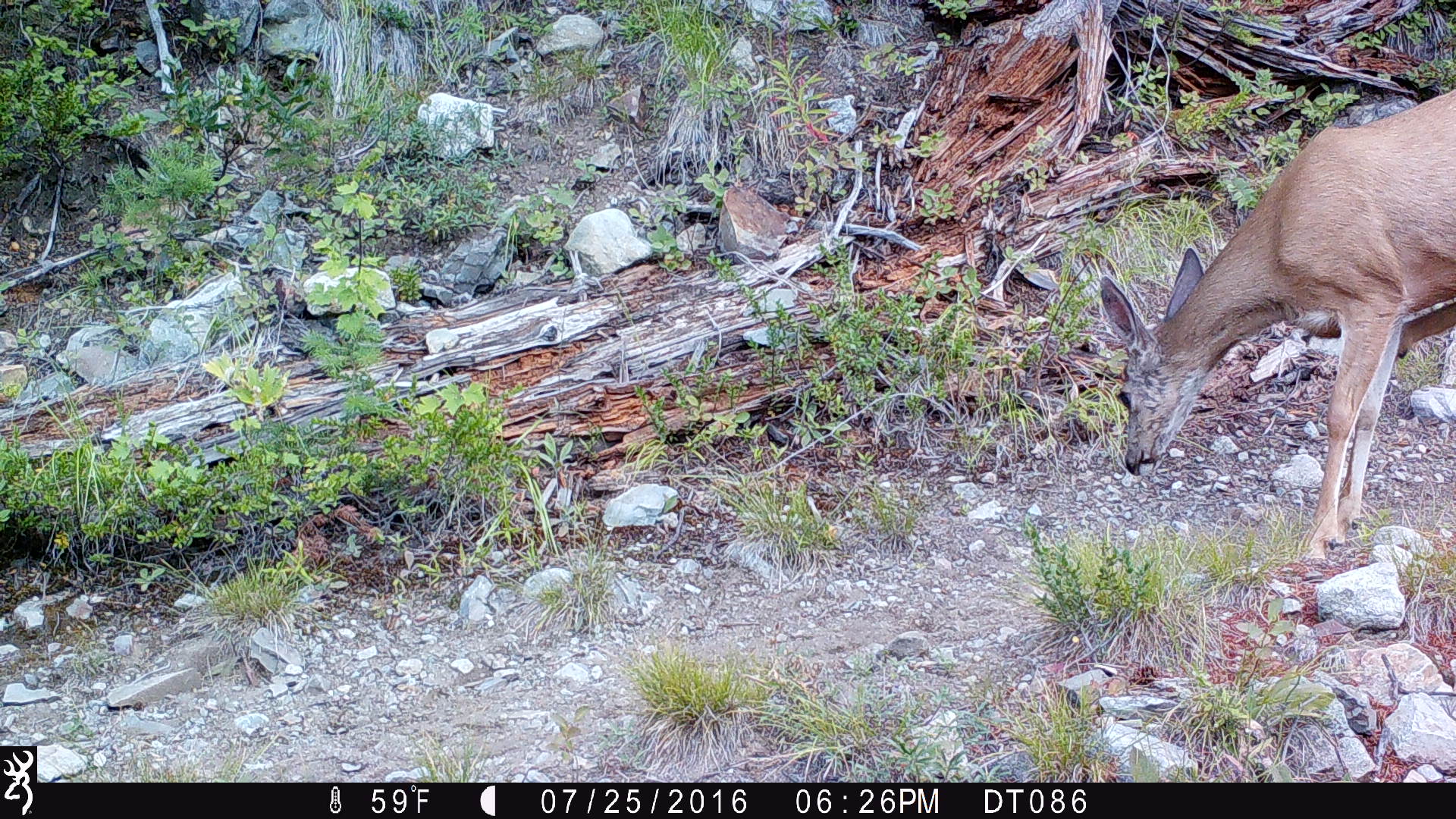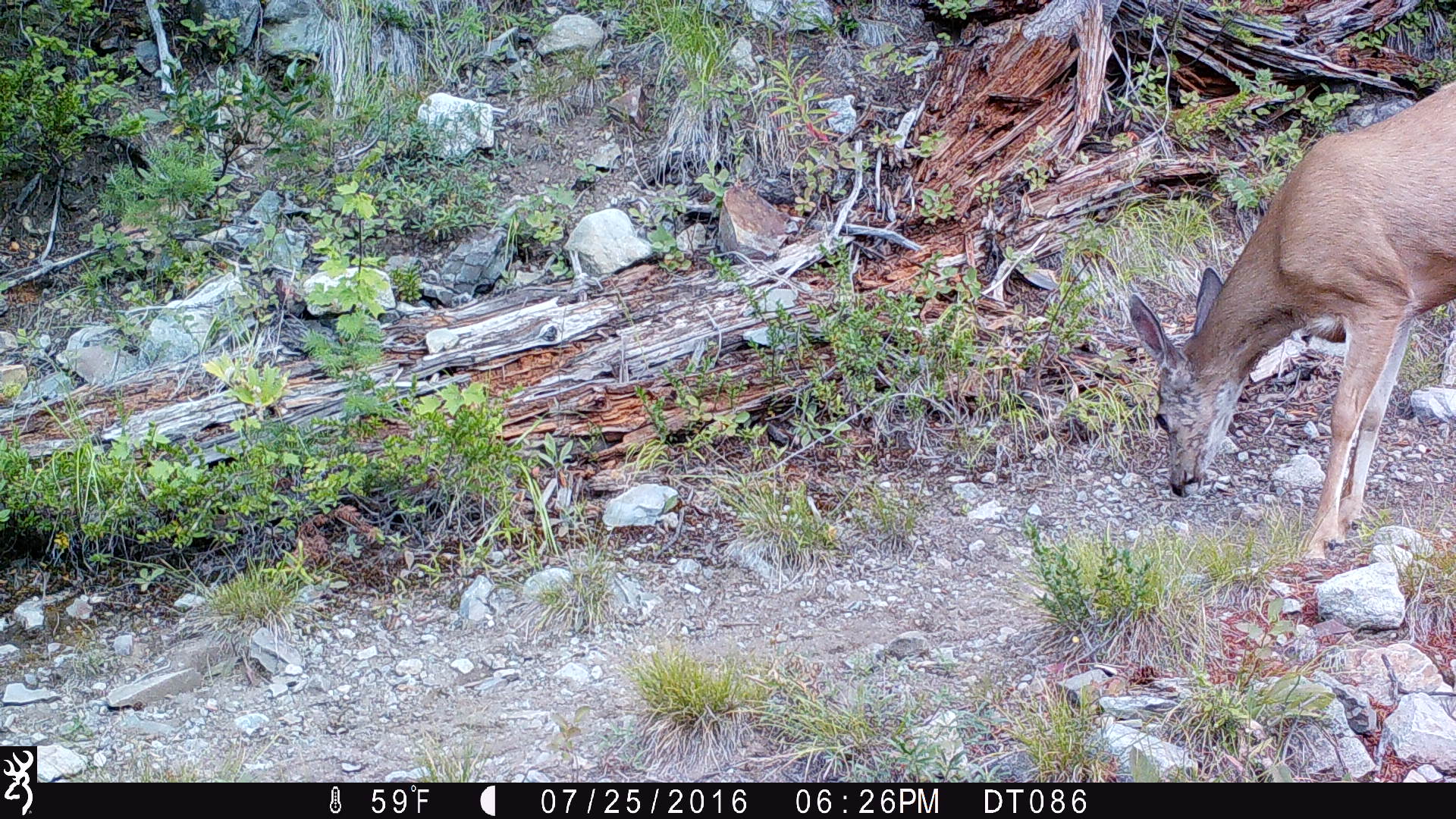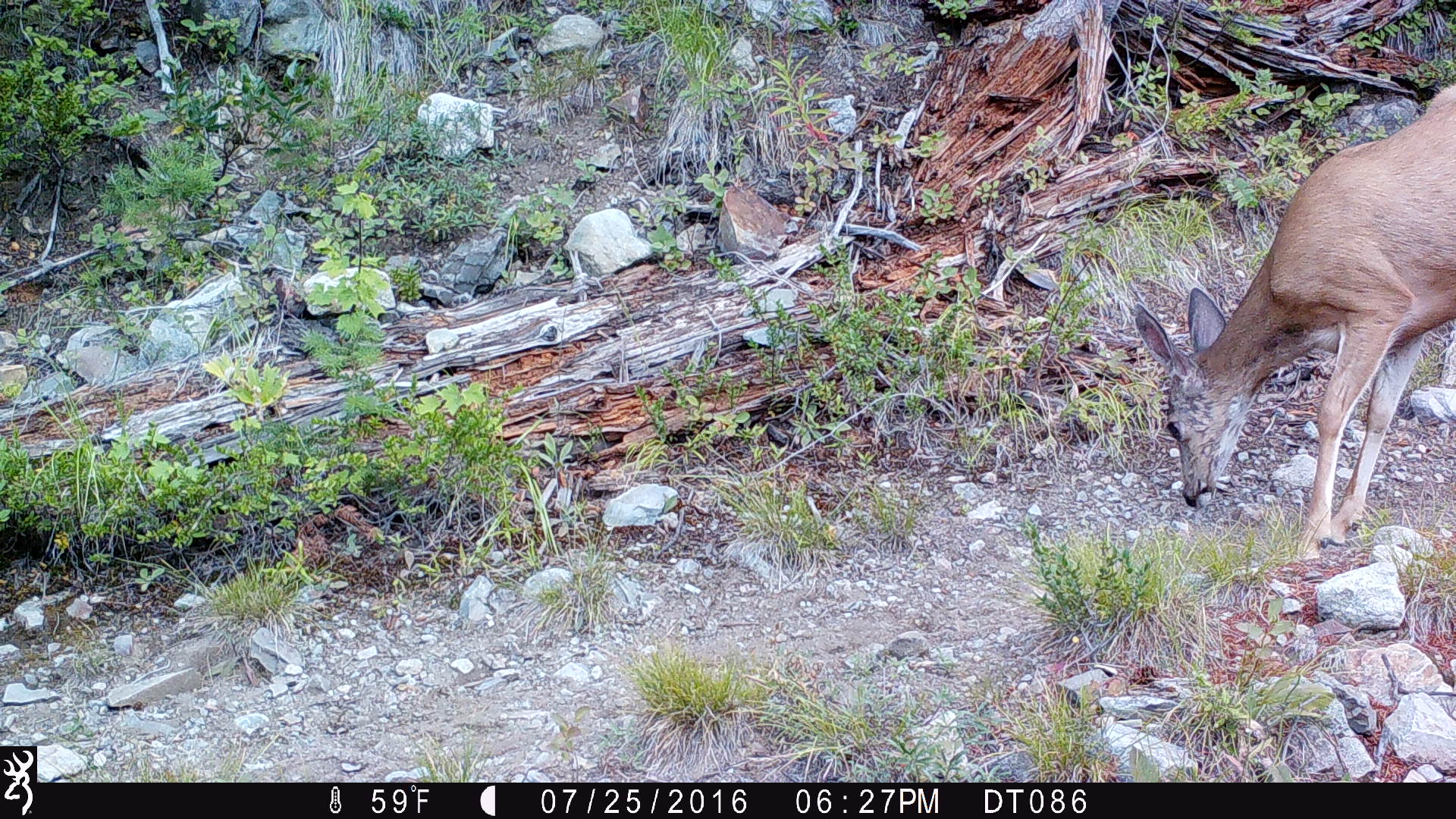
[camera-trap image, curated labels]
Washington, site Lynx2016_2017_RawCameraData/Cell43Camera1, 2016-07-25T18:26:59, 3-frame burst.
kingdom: Animalia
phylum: Chordata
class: Mammalia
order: Artiodactyla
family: Cervidae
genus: Odocoileus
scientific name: Odocoileus hemionus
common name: mule deer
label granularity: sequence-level